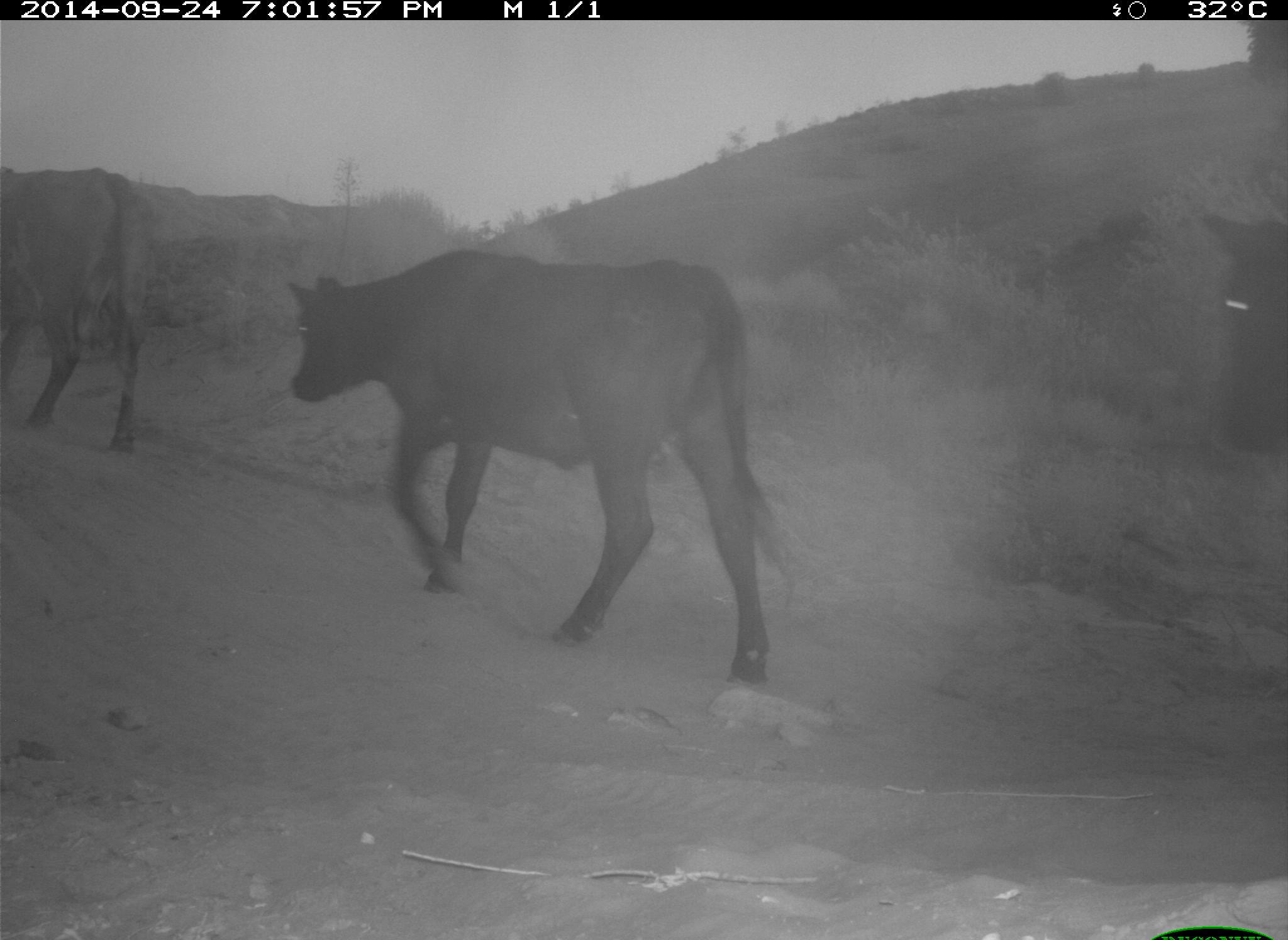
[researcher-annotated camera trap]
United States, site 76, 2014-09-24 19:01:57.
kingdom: Animalia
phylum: Chordata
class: Mammalia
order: Artiodactyla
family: Bovidae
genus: Bos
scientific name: Bos taurus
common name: cow